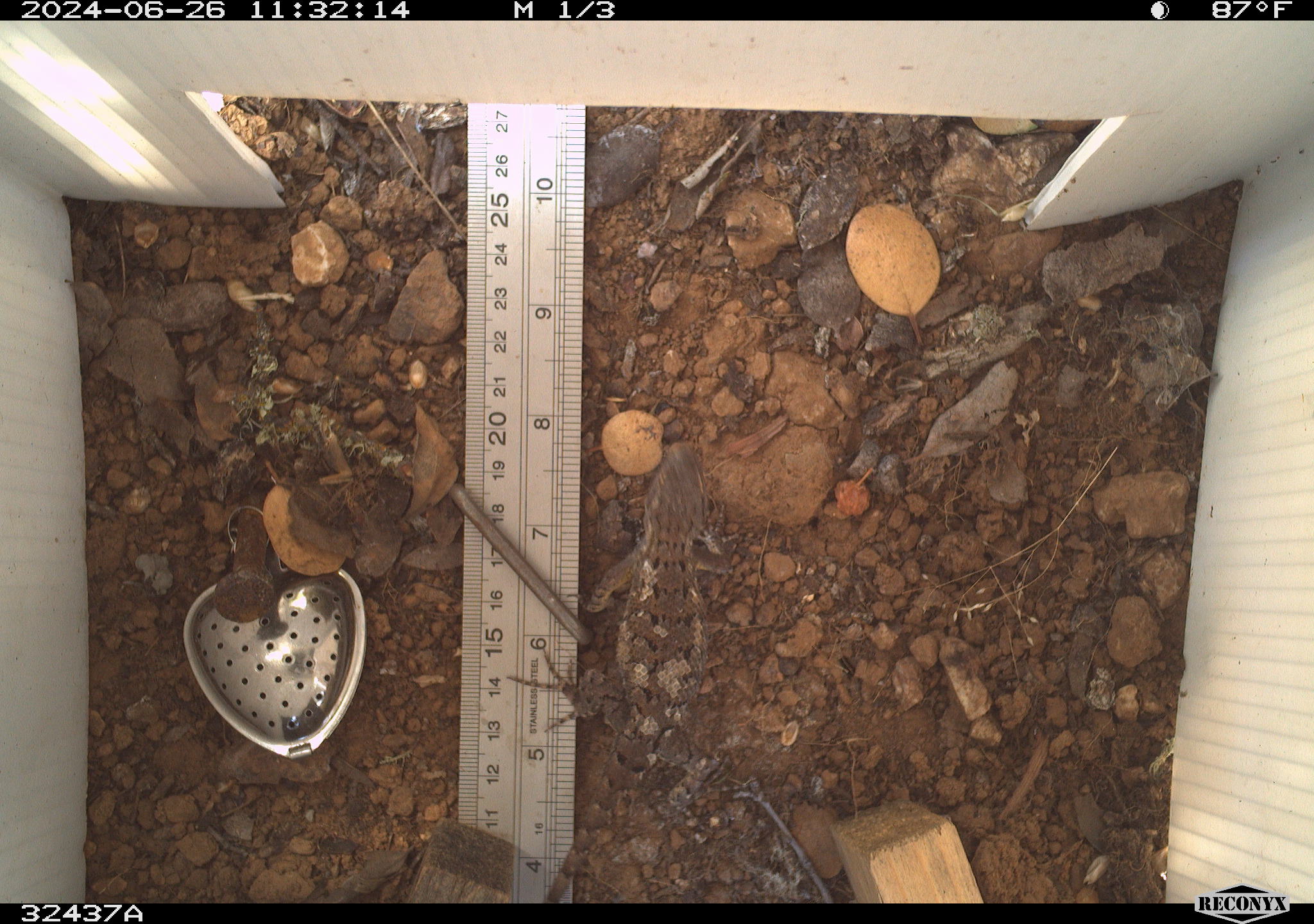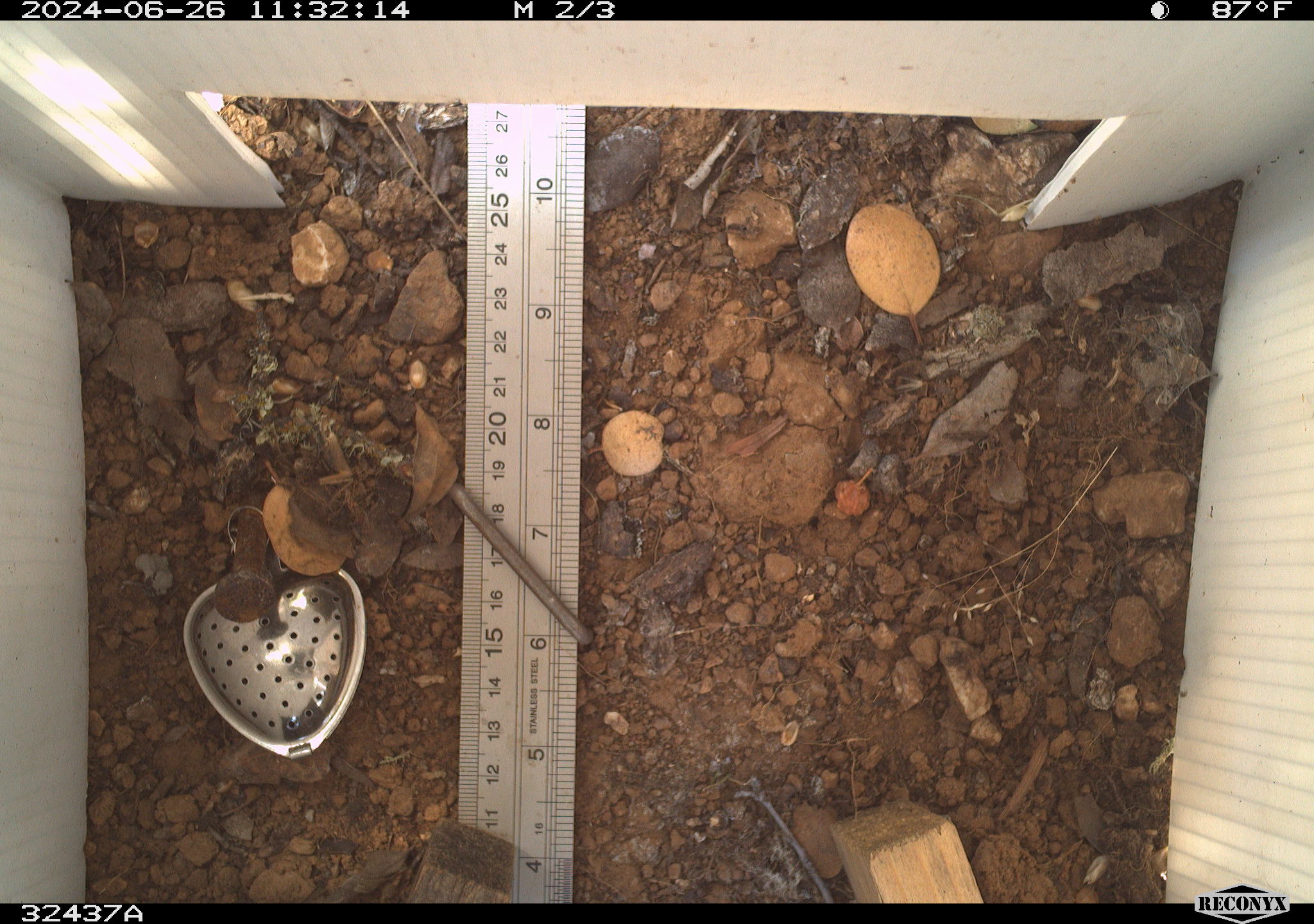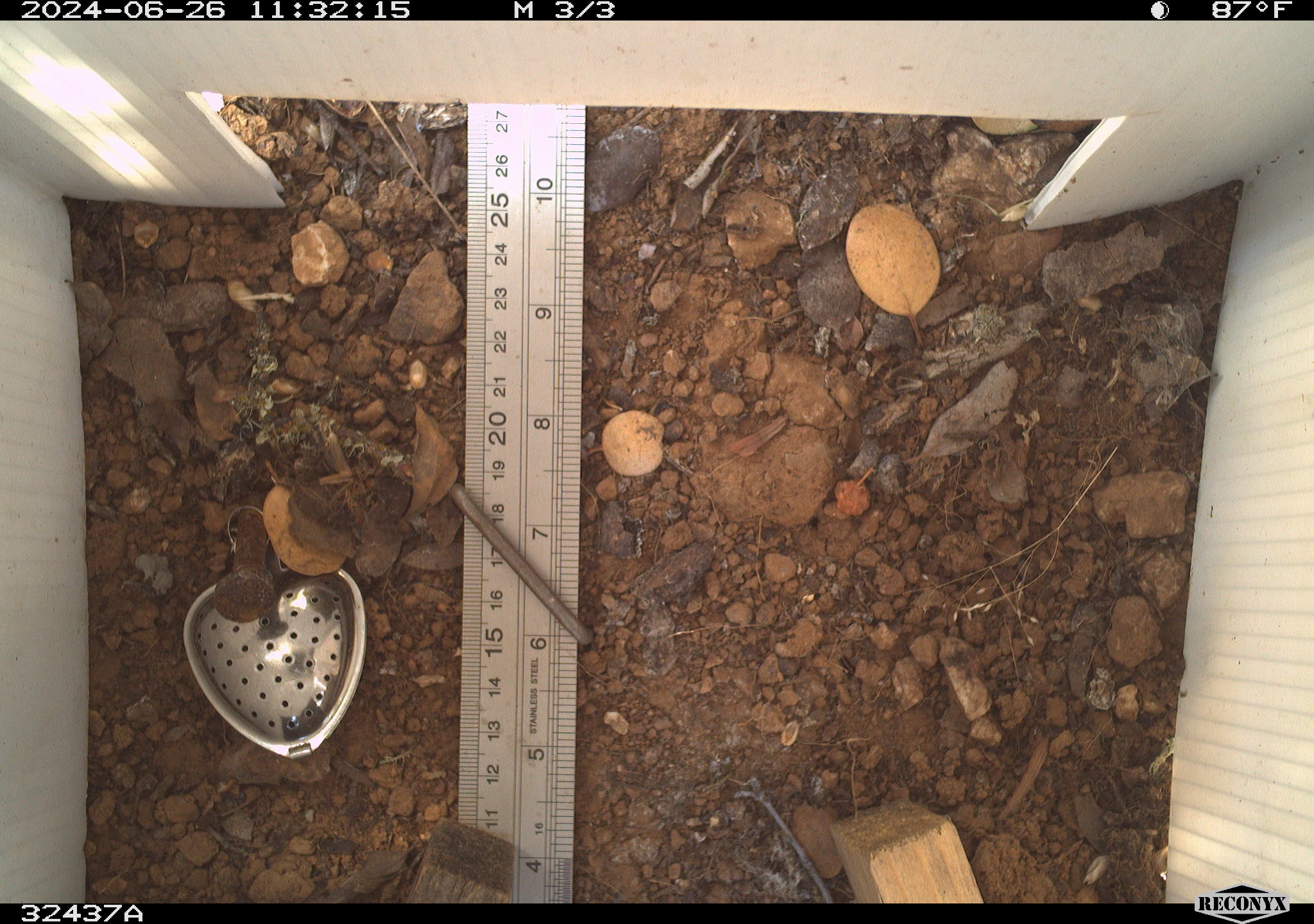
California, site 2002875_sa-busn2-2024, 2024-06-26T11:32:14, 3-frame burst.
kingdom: Animalia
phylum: Chordata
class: Reptilia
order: Squamata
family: Phrynosomatidae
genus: Sceloporus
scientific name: Sceloporus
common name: spiny lizards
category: sceloporus species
Sceloporus species (spiny lizards) (Sceloporus).